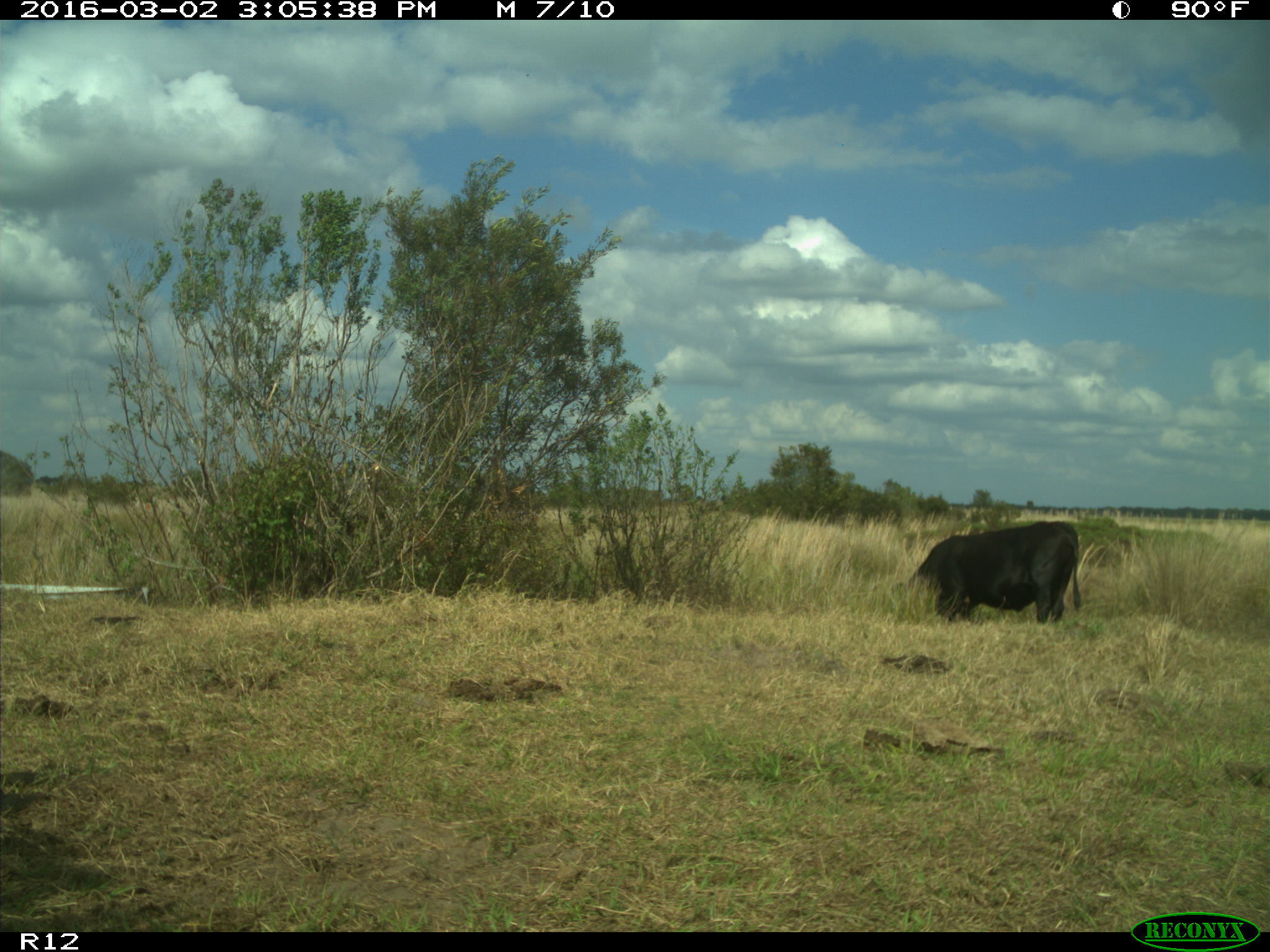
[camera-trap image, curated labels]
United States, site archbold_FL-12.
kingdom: Animalia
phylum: Chordata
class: Mammalia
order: Artiodactyla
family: Bovidae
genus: Bos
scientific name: Bos taurus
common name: domestic cow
Bos taurus (domestic cow).